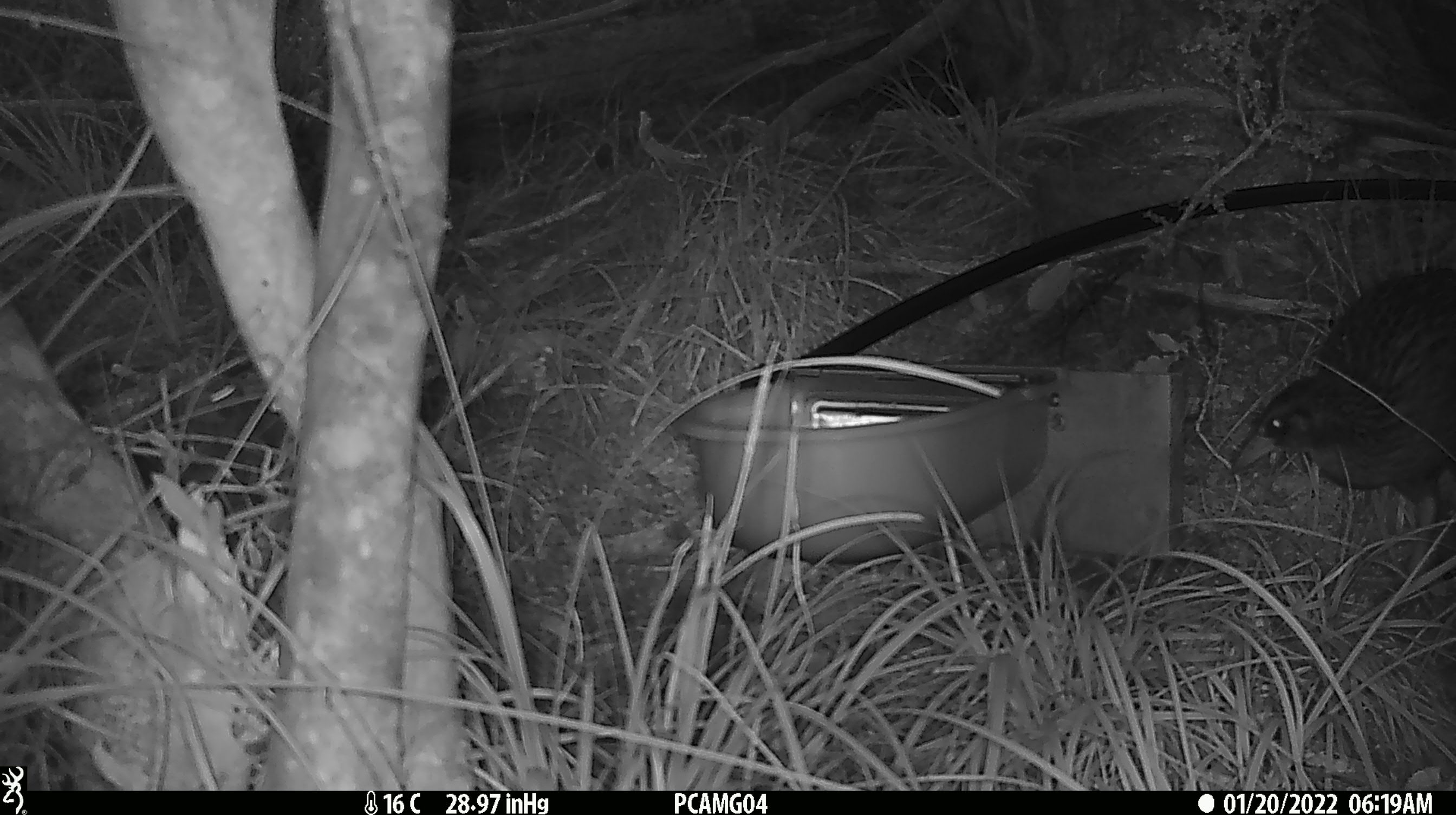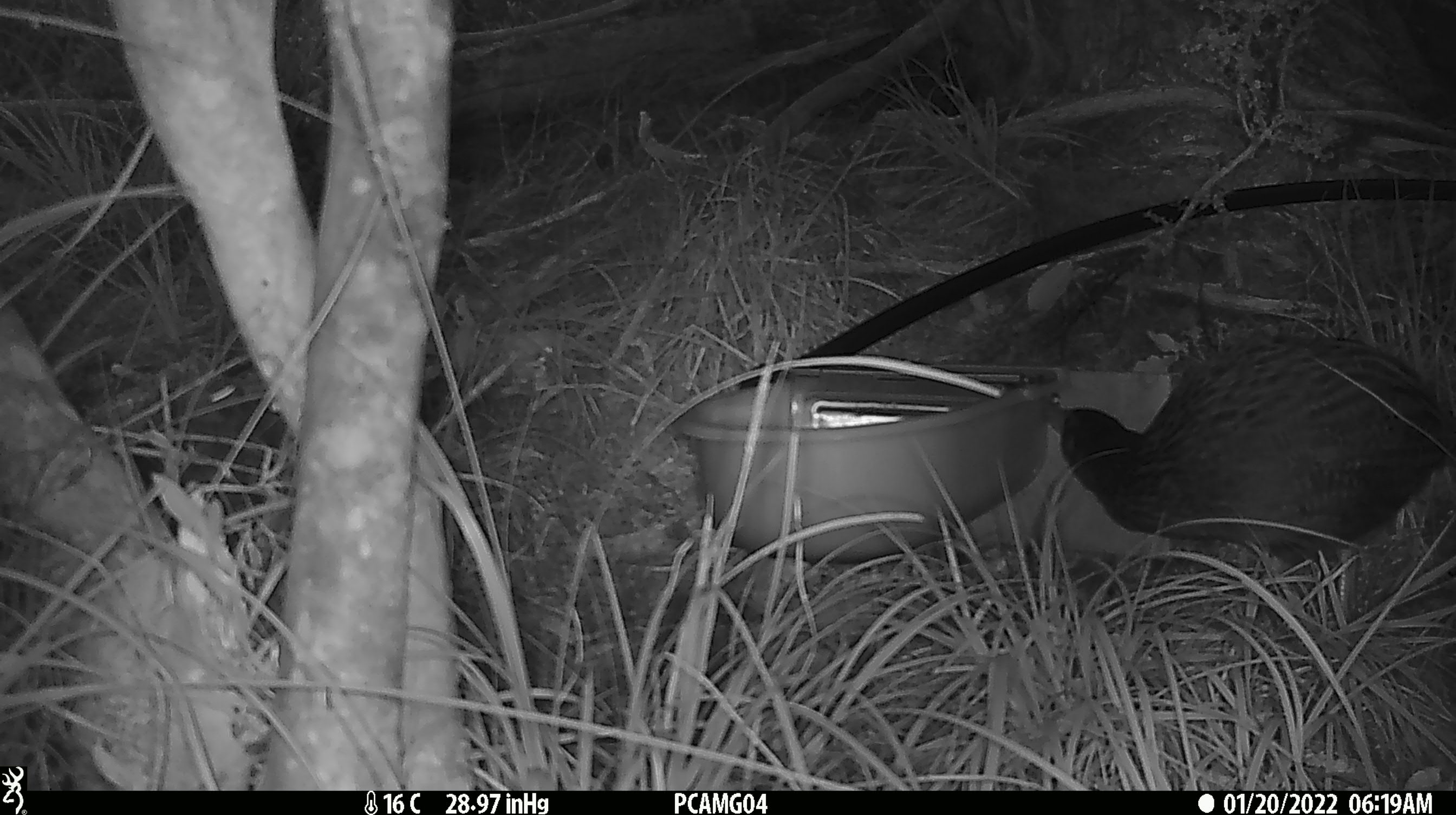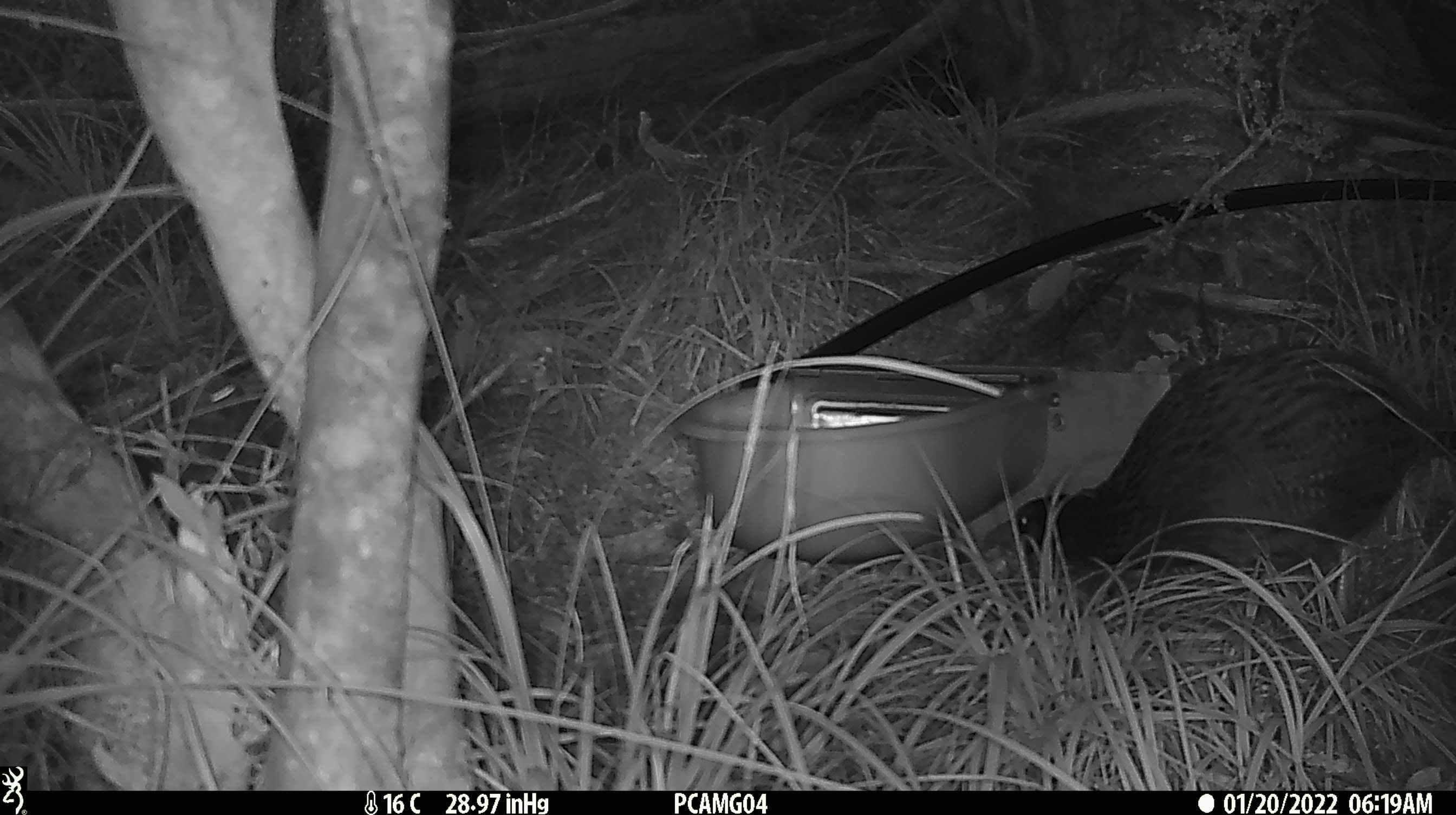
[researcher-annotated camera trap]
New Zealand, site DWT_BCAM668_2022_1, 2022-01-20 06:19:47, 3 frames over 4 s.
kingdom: Animalia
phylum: Chordata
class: Aves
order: Gruiformes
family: Rallidae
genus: Gallirallus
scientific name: Gallirallus australis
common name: weka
Weka (Gallirallus australis).